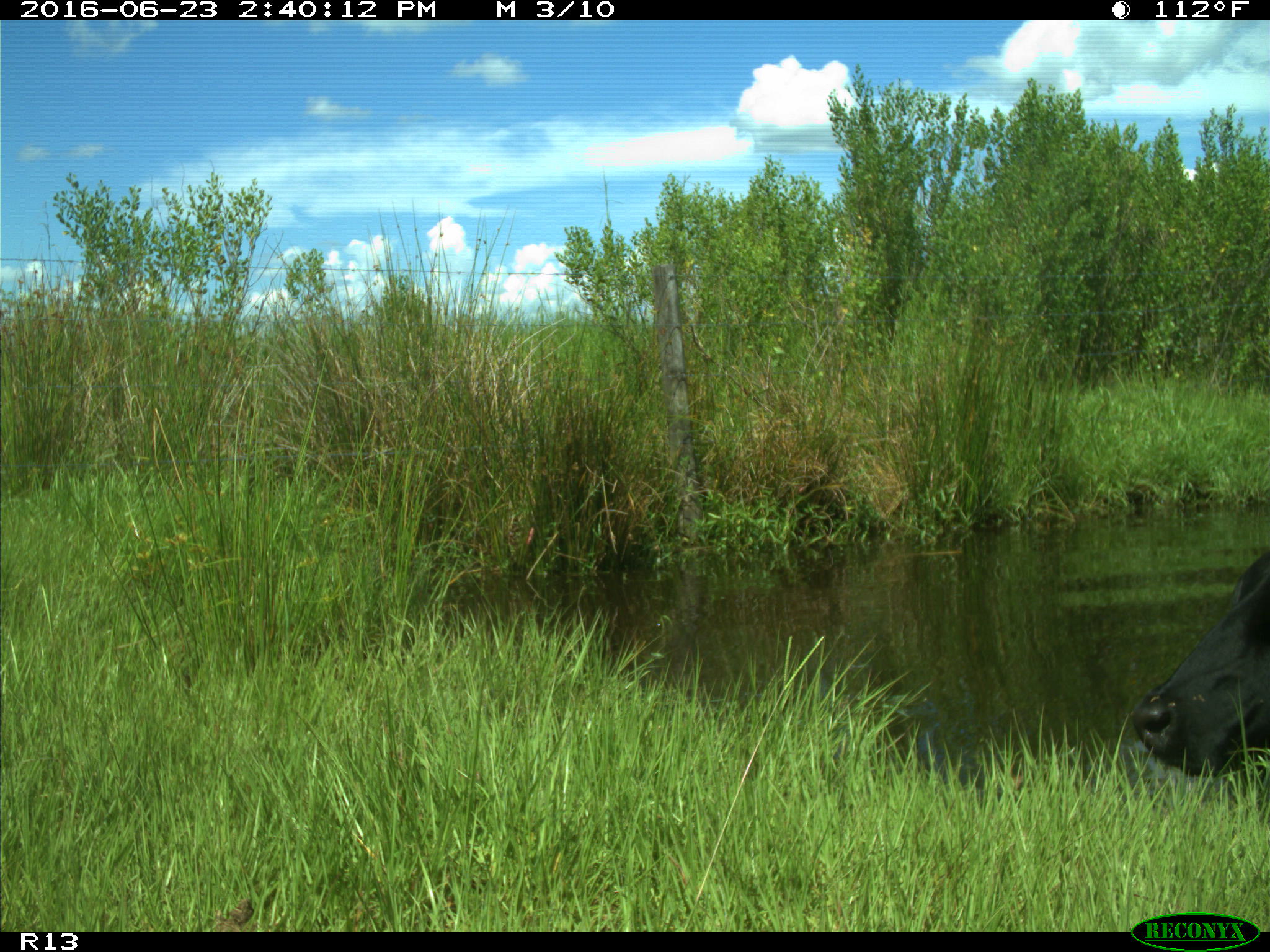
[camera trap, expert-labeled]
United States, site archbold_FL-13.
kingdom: Animalia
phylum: Chordata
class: Mammalia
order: Artiodactyla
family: Bovidae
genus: Bos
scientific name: Bos taurus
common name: domestic cow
Bos taurus (domestic cow).